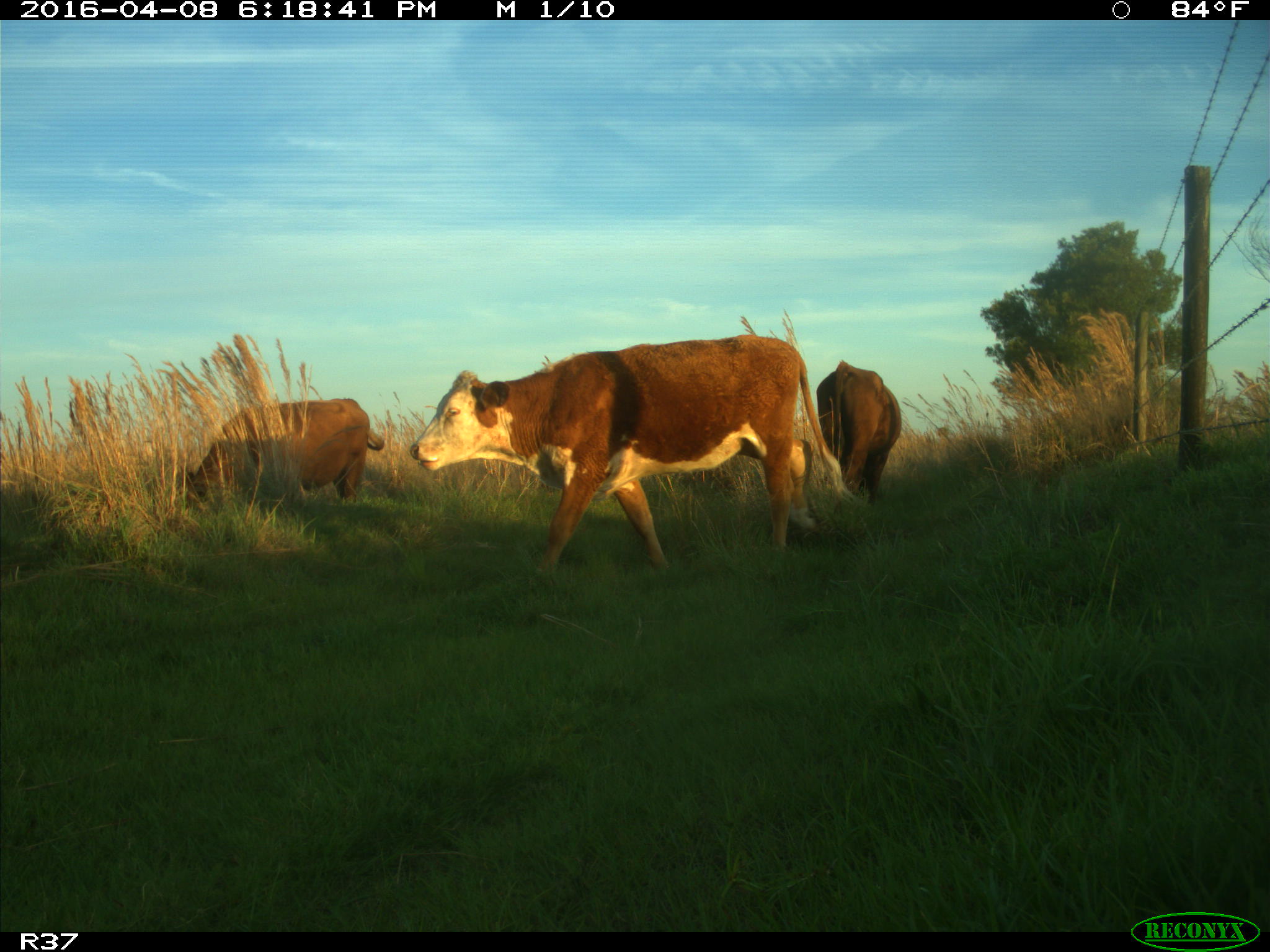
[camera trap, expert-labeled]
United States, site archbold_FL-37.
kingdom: Animalia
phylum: Chordata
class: Mammalia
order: Artiodactyla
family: Bovidae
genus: Bos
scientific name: Bos taurus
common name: domestic cow